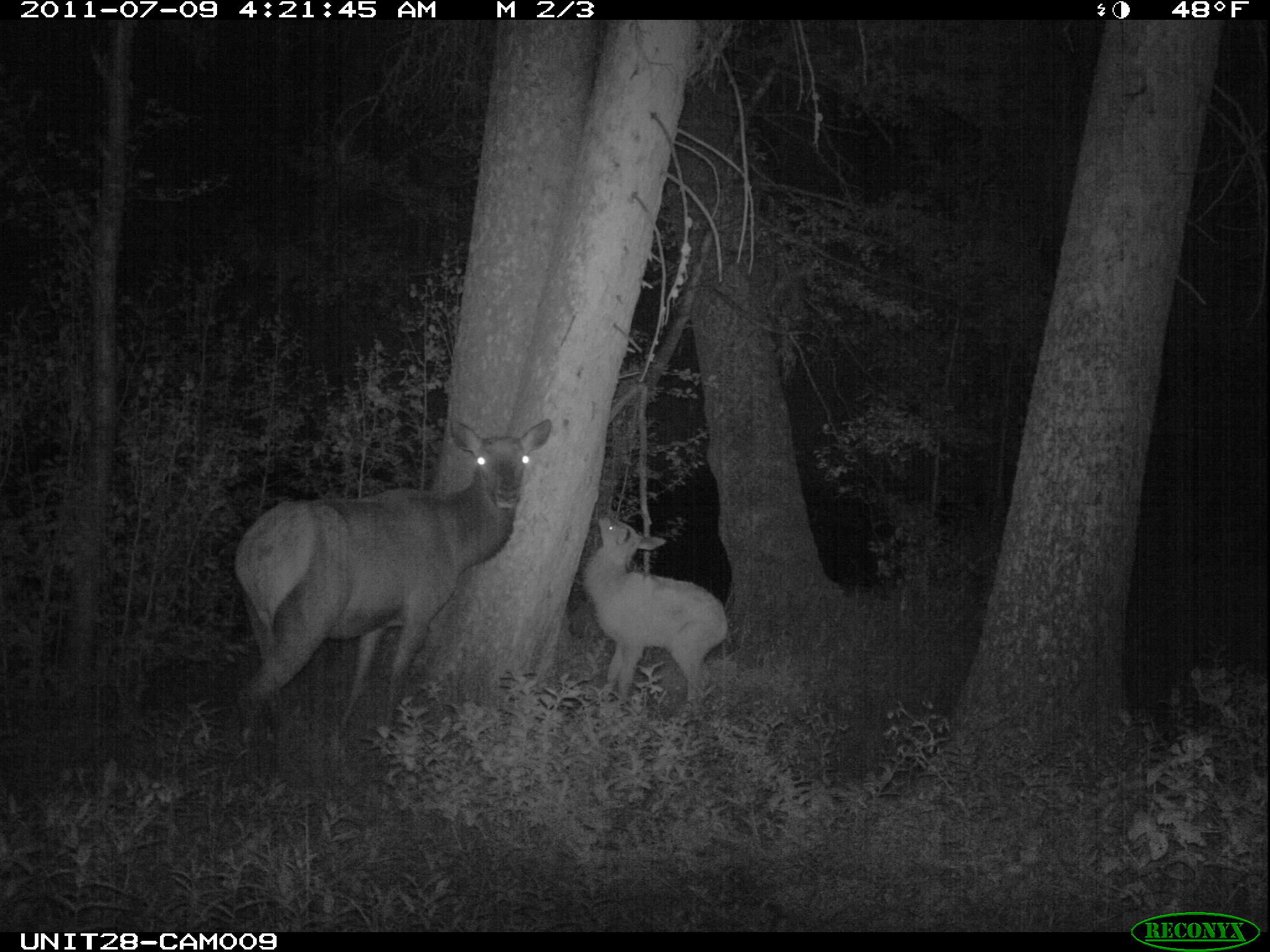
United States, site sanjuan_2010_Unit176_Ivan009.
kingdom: Animalia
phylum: Chordata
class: Mammalia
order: Artiodactyla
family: Cervidae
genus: Cervus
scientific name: Cervus elaphus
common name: red deer